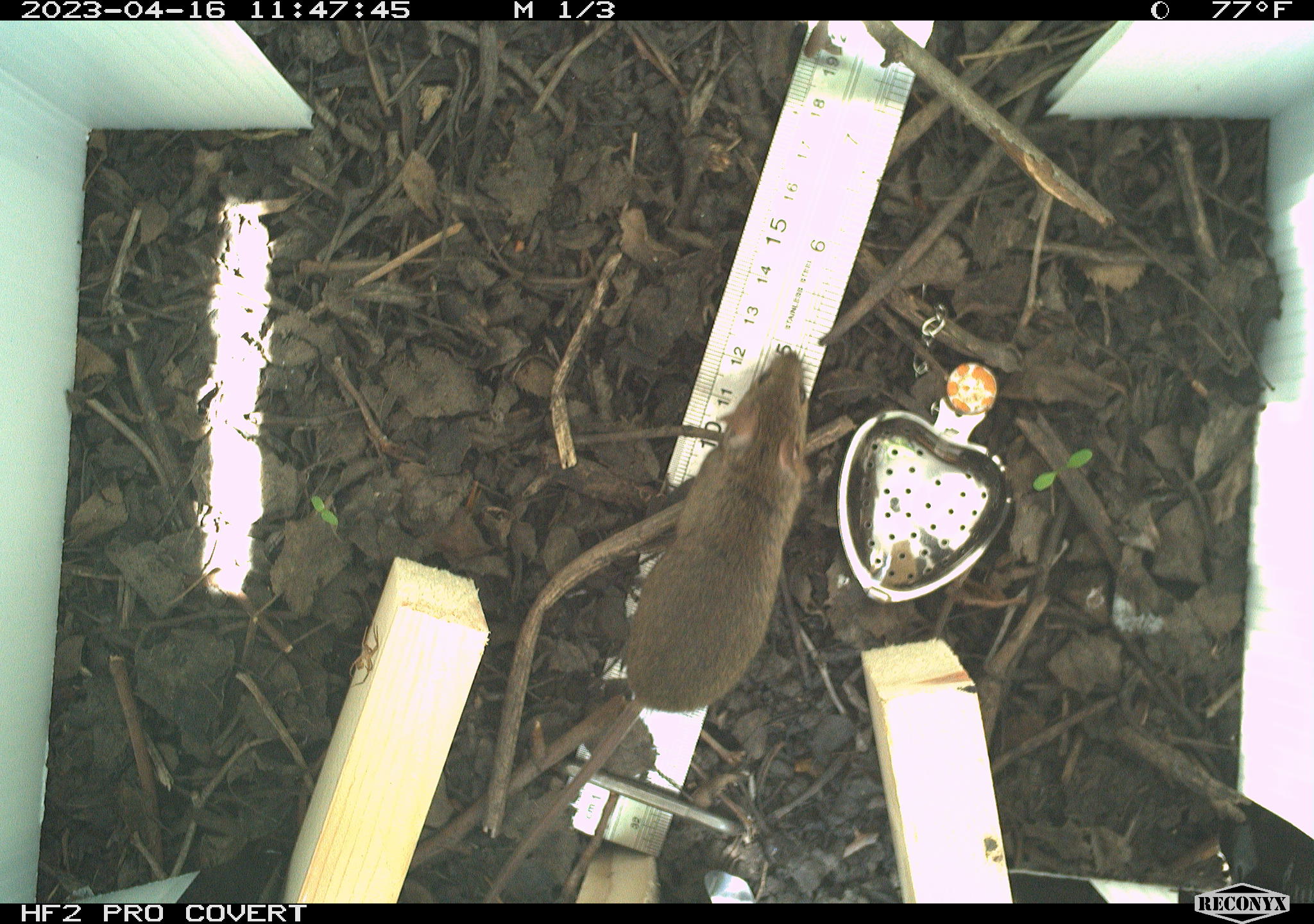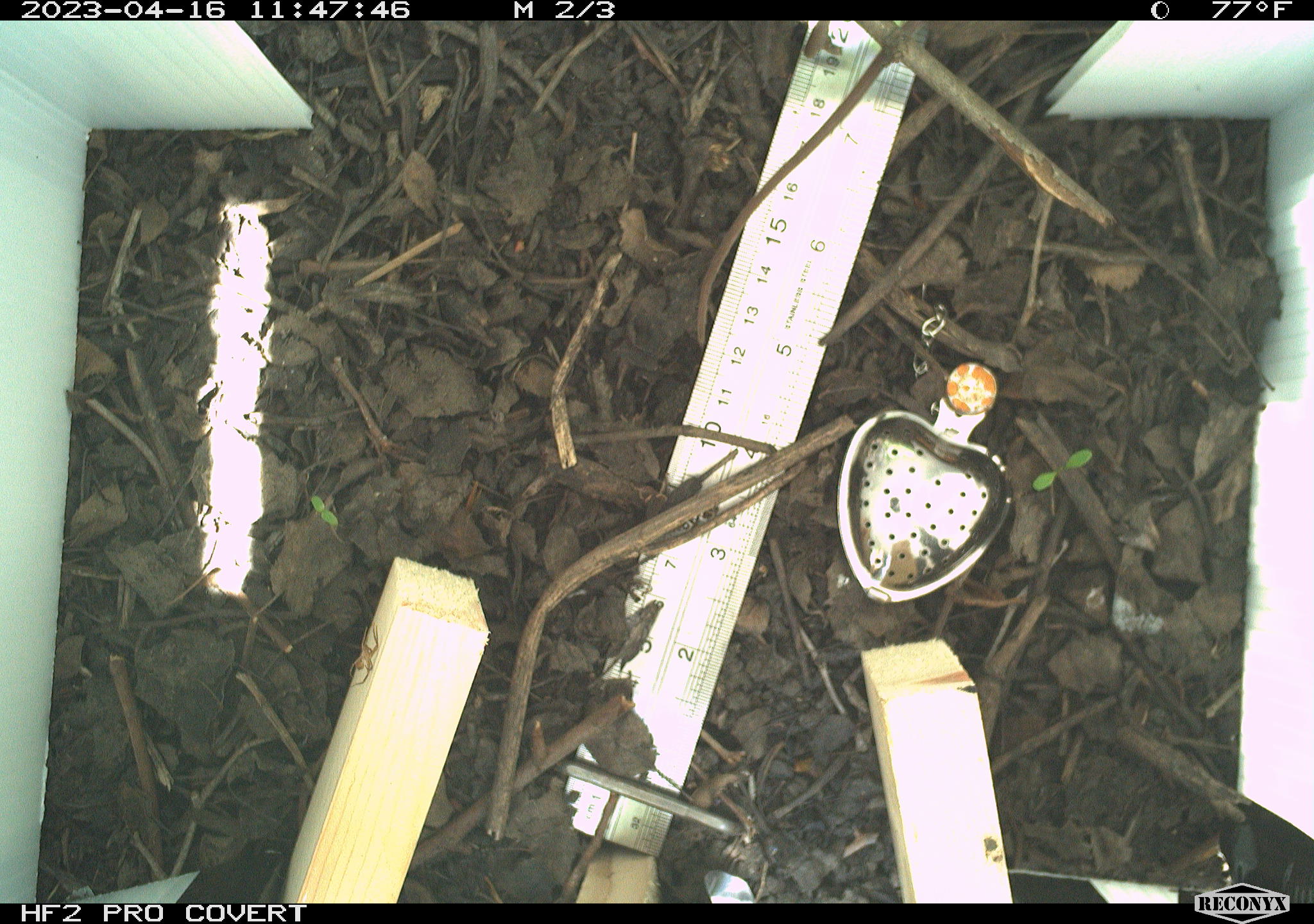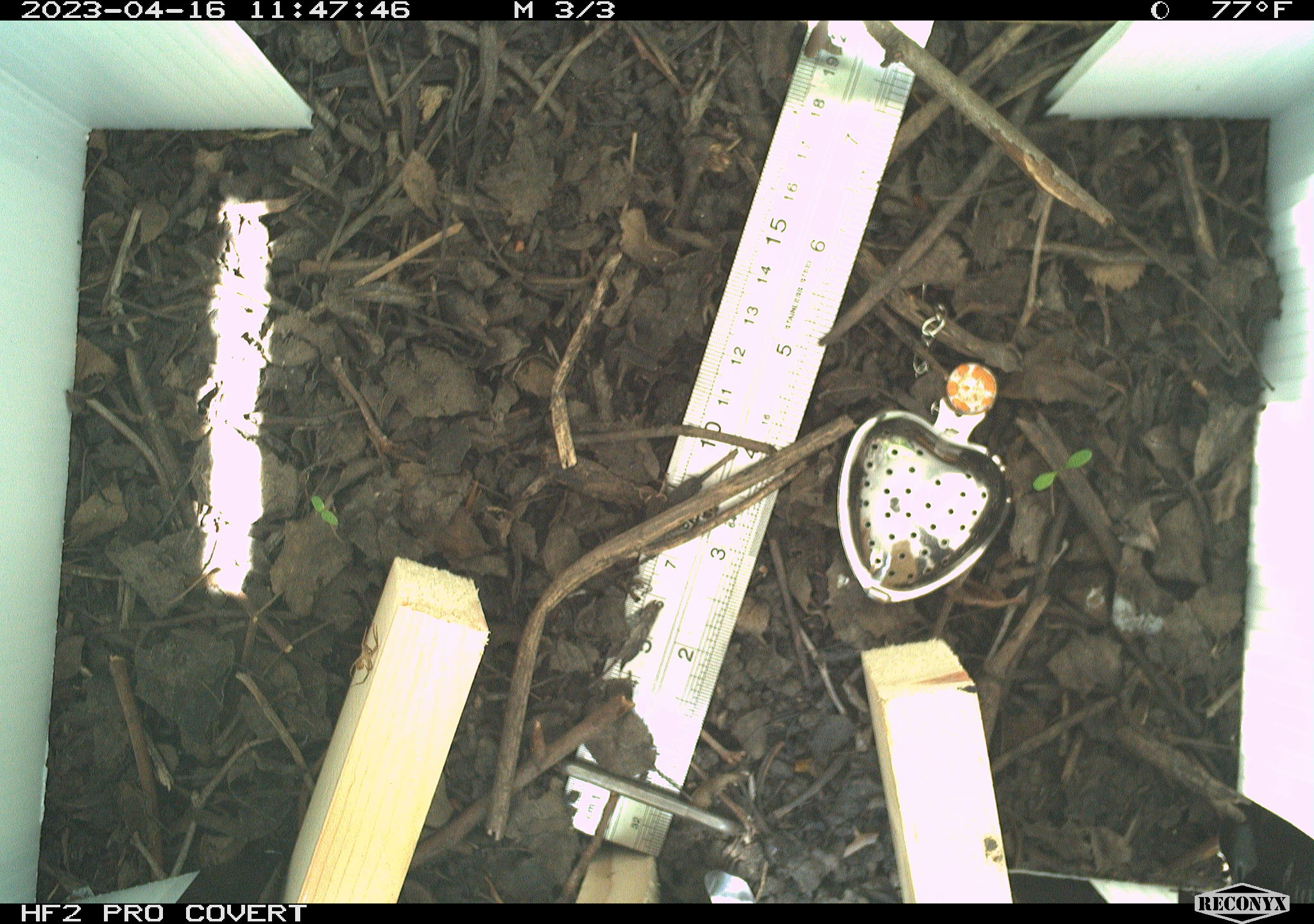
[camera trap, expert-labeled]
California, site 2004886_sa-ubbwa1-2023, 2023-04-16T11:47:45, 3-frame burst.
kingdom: Animalia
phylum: Chordata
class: Mammalia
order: Rodentia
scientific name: Rodentia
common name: mouse species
Mouse species (Rodentia).